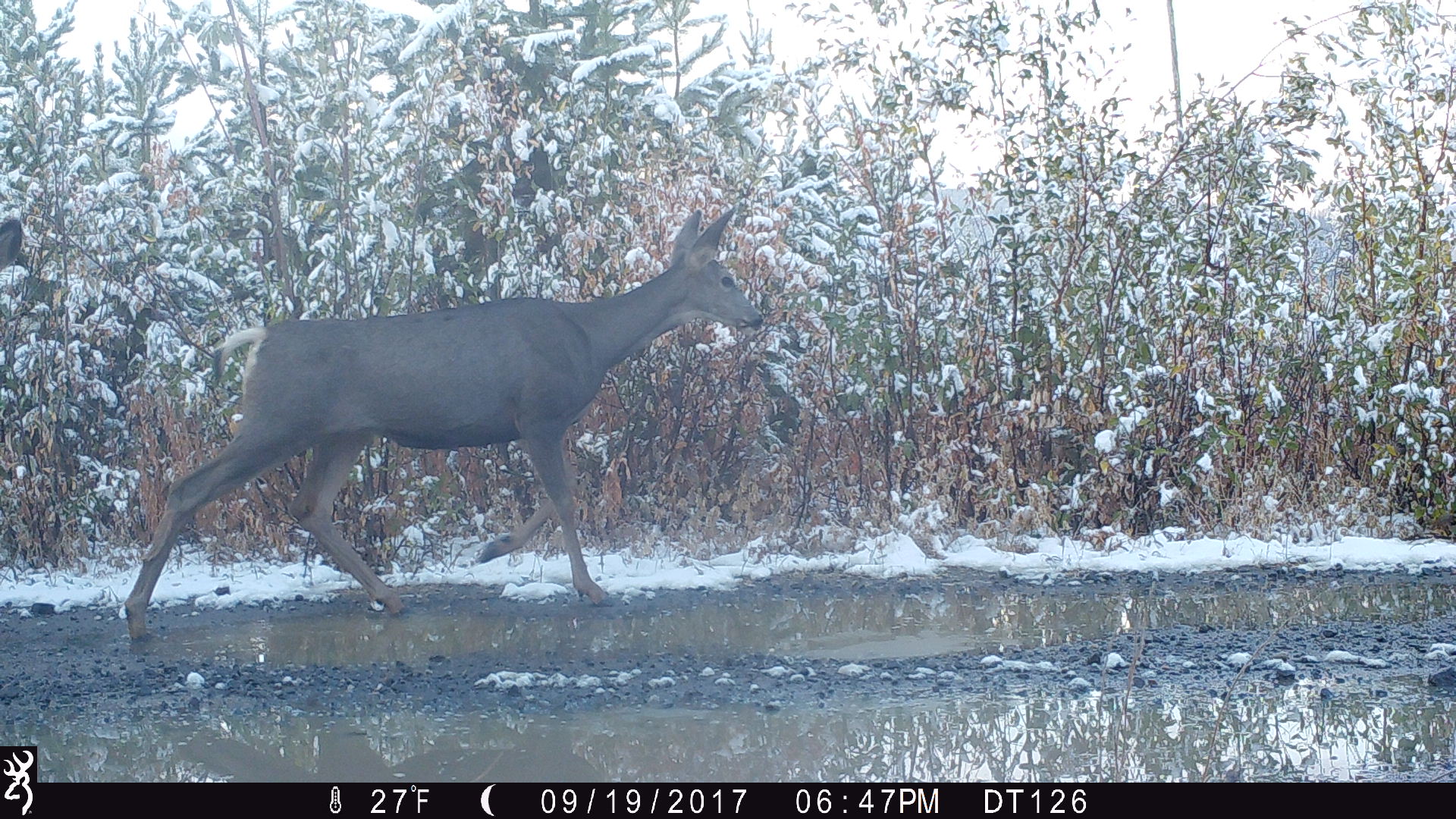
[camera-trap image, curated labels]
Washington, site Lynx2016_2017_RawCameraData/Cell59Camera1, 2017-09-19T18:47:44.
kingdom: Animalia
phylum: Chordata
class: Mammalia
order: Artiodactyla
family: Cervidae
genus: Odocoileus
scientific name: Odocoileus hemionus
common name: mule deer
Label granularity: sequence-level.